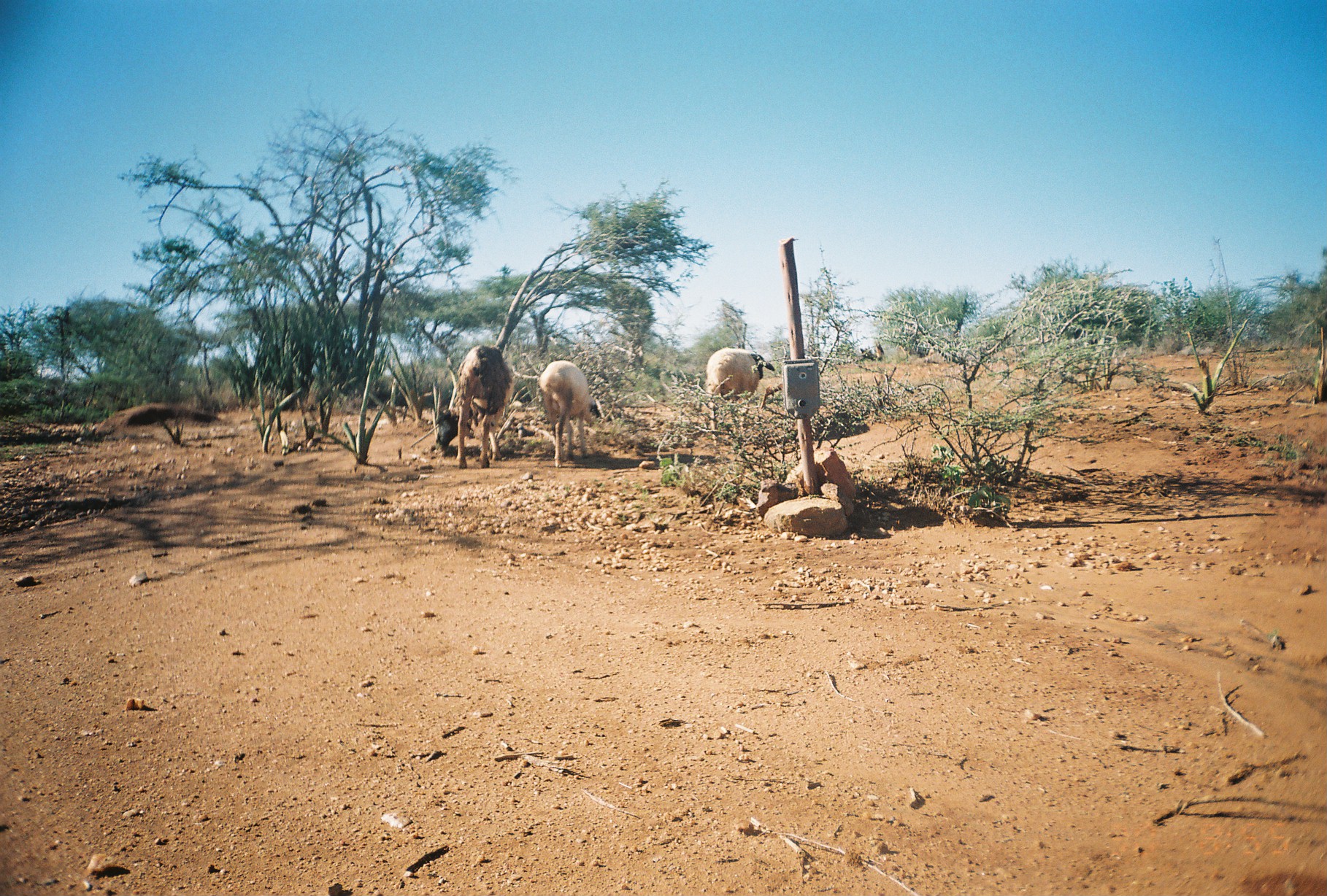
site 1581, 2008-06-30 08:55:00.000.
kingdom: Animalia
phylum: Chordata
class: Mammalia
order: Artiodactyla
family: Bovidae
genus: Ovis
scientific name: Ovis aries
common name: domestic sheep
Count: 3.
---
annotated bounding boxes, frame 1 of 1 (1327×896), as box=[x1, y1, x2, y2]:
ovis aries: box=[434, 343, 515, 469]; box=[538, 360, 598, 467]; box=[704, 345, 775, 402]